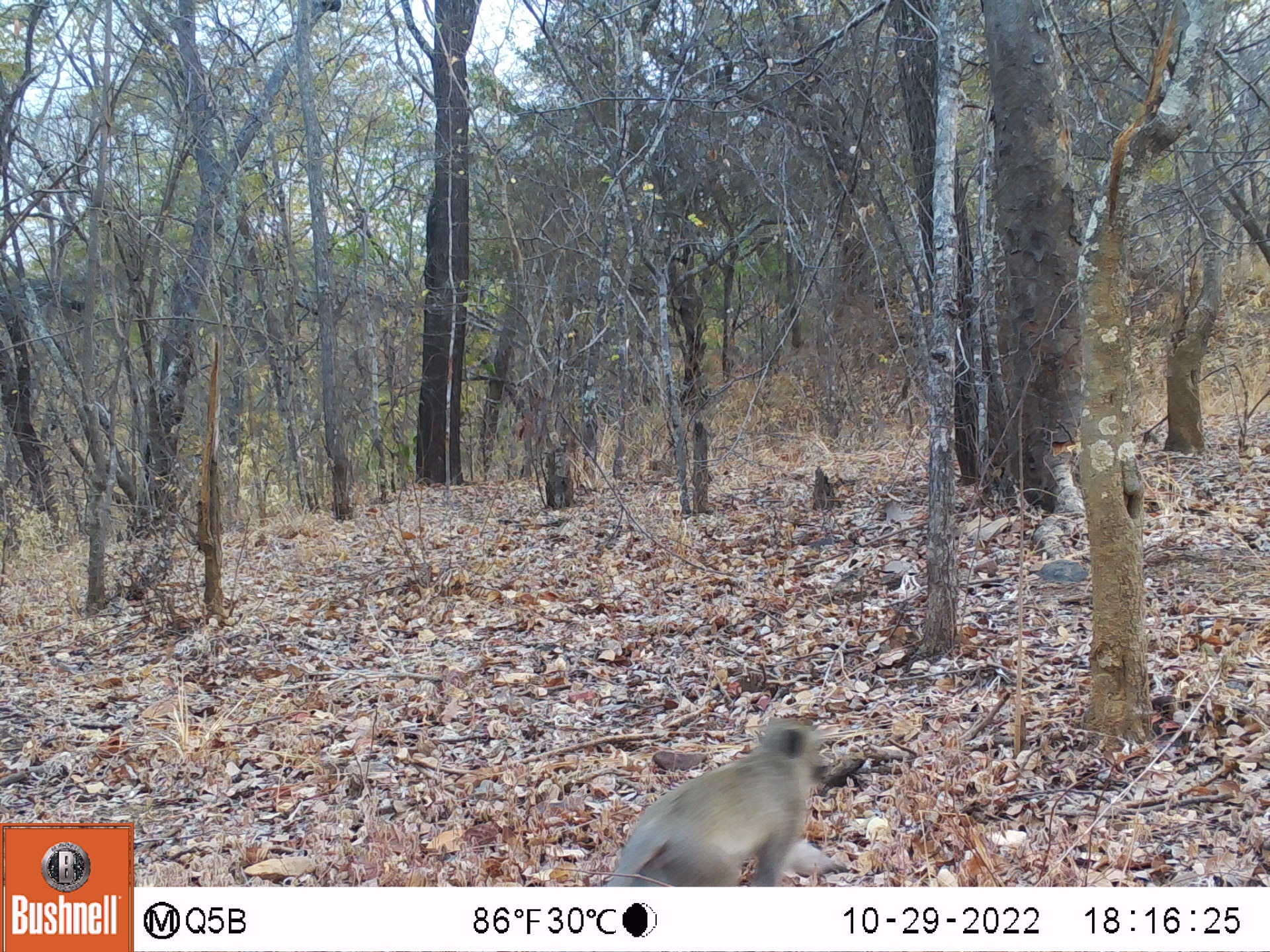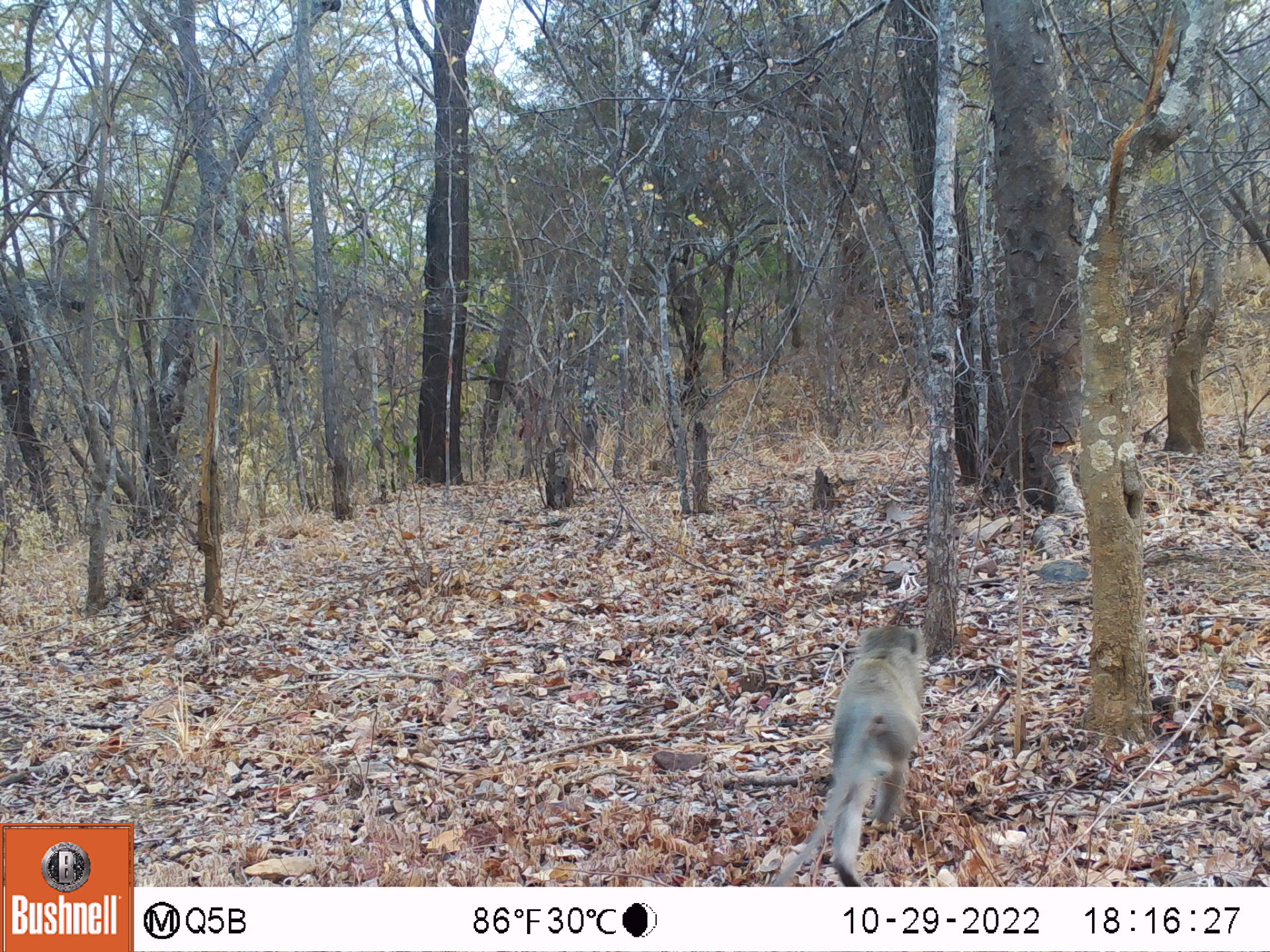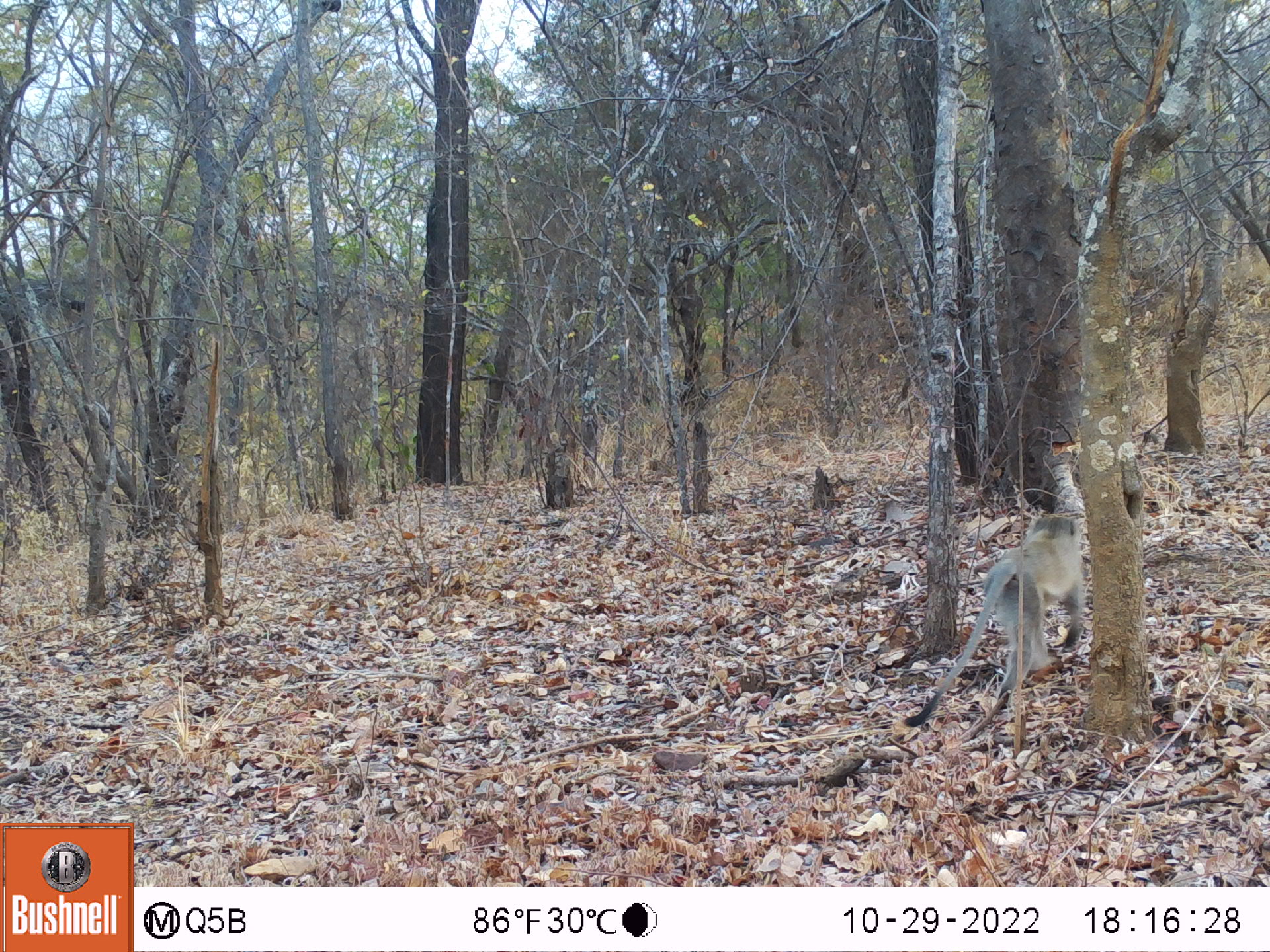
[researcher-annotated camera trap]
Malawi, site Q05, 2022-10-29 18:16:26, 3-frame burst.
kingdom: Animalia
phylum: Chordata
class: Mammalia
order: Primates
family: Cercopithecidae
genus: Chlorocebus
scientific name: Chlorocebus pygerythrus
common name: vervet monkey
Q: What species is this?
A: Vervet monkey (Chlorocebus pygerythrus).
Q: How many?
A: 1.